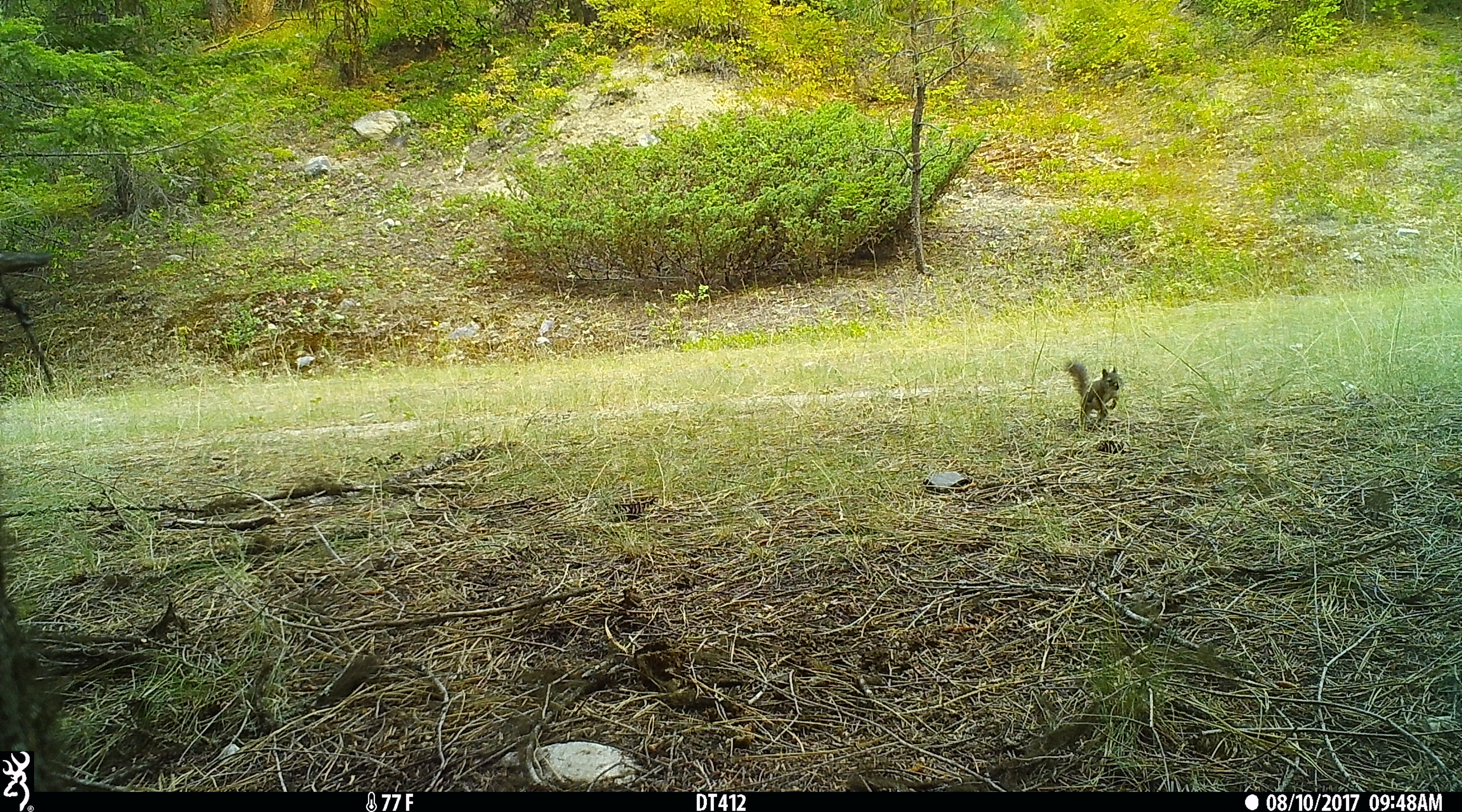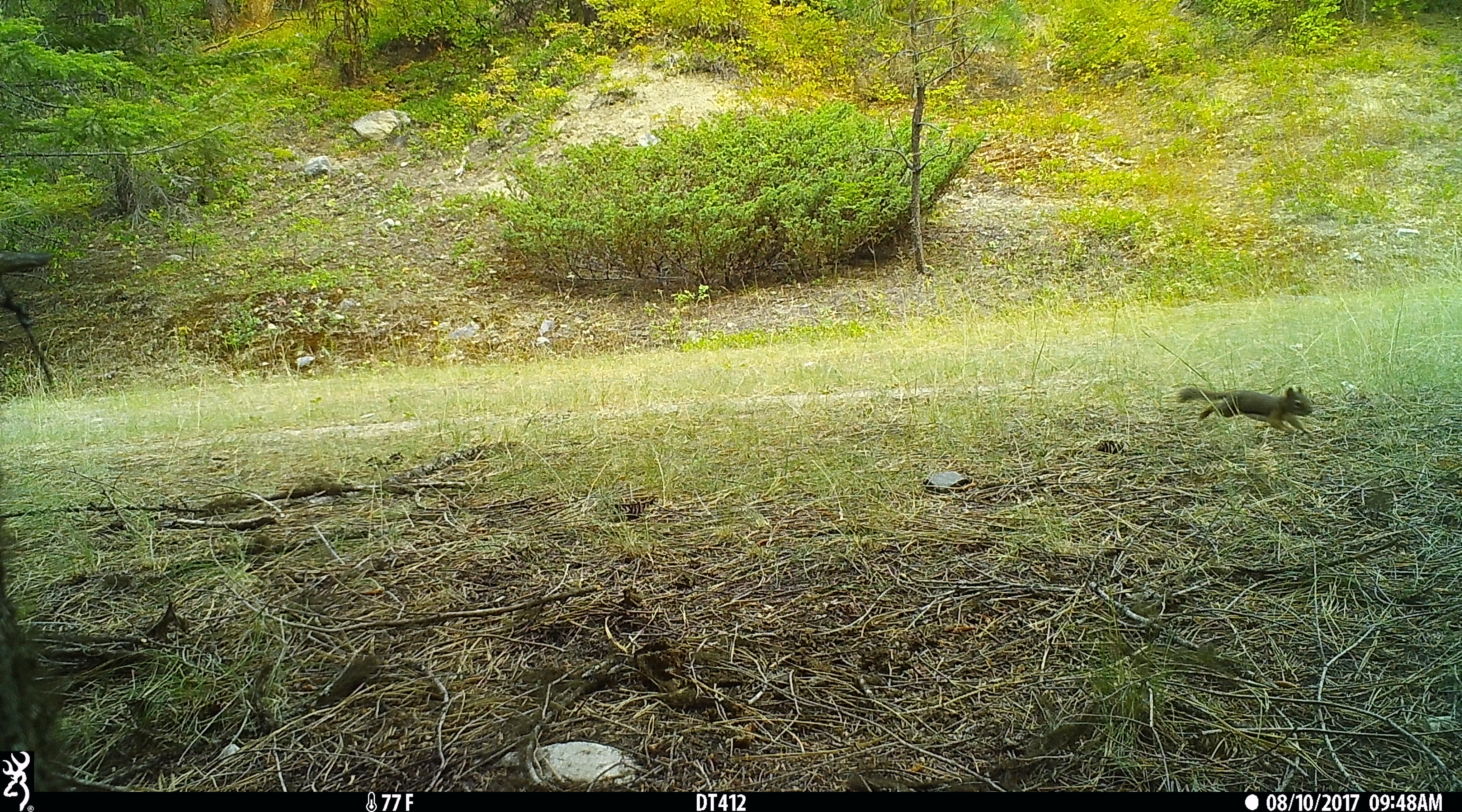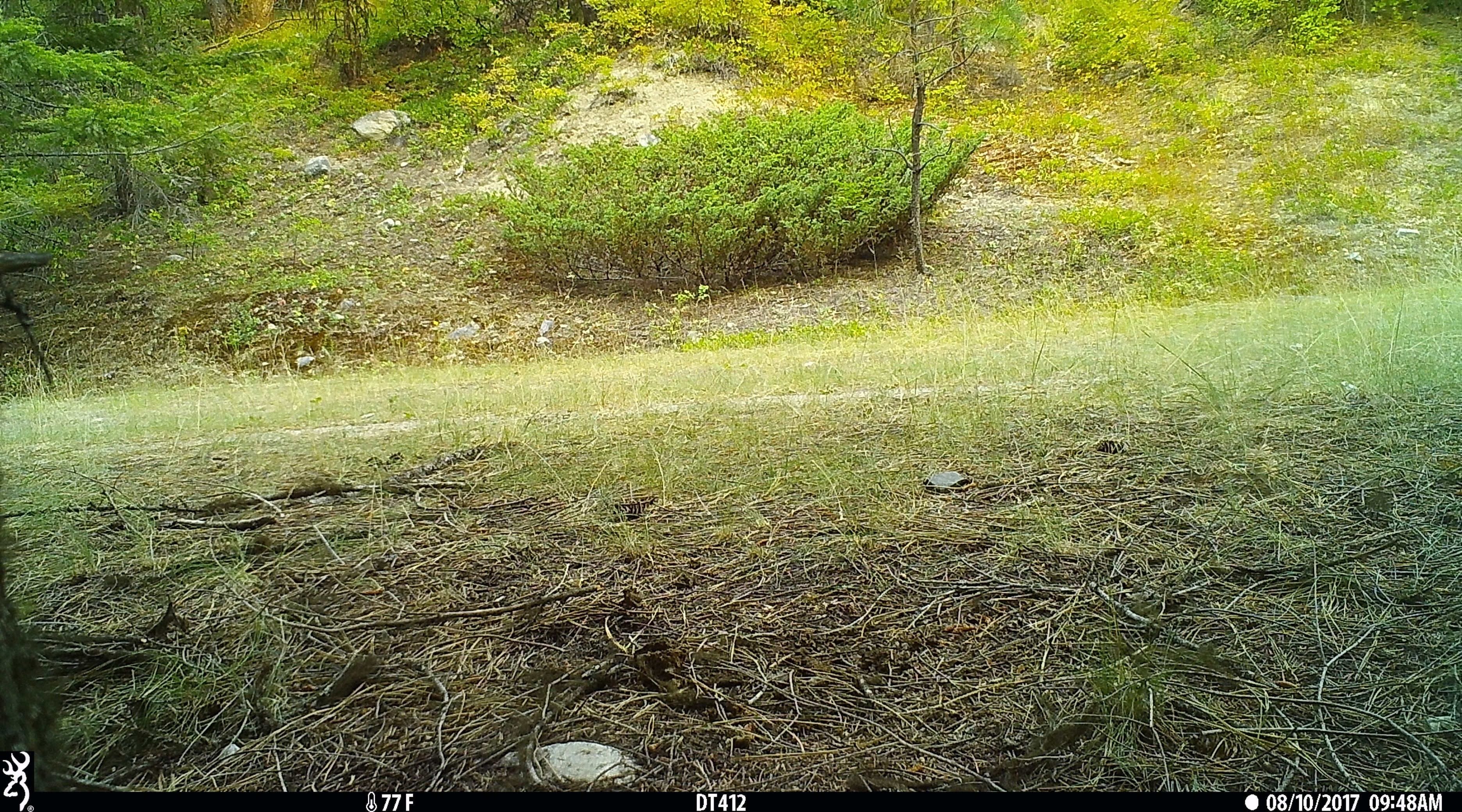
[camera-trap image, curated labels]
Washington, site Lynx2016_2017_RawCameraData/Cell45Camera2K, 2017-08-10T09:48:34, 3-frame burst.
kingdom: Animalia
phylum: Chordata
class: Mammalia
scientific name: Mammalia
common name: small mammal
Small mammal (Mammalia). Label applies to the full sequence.